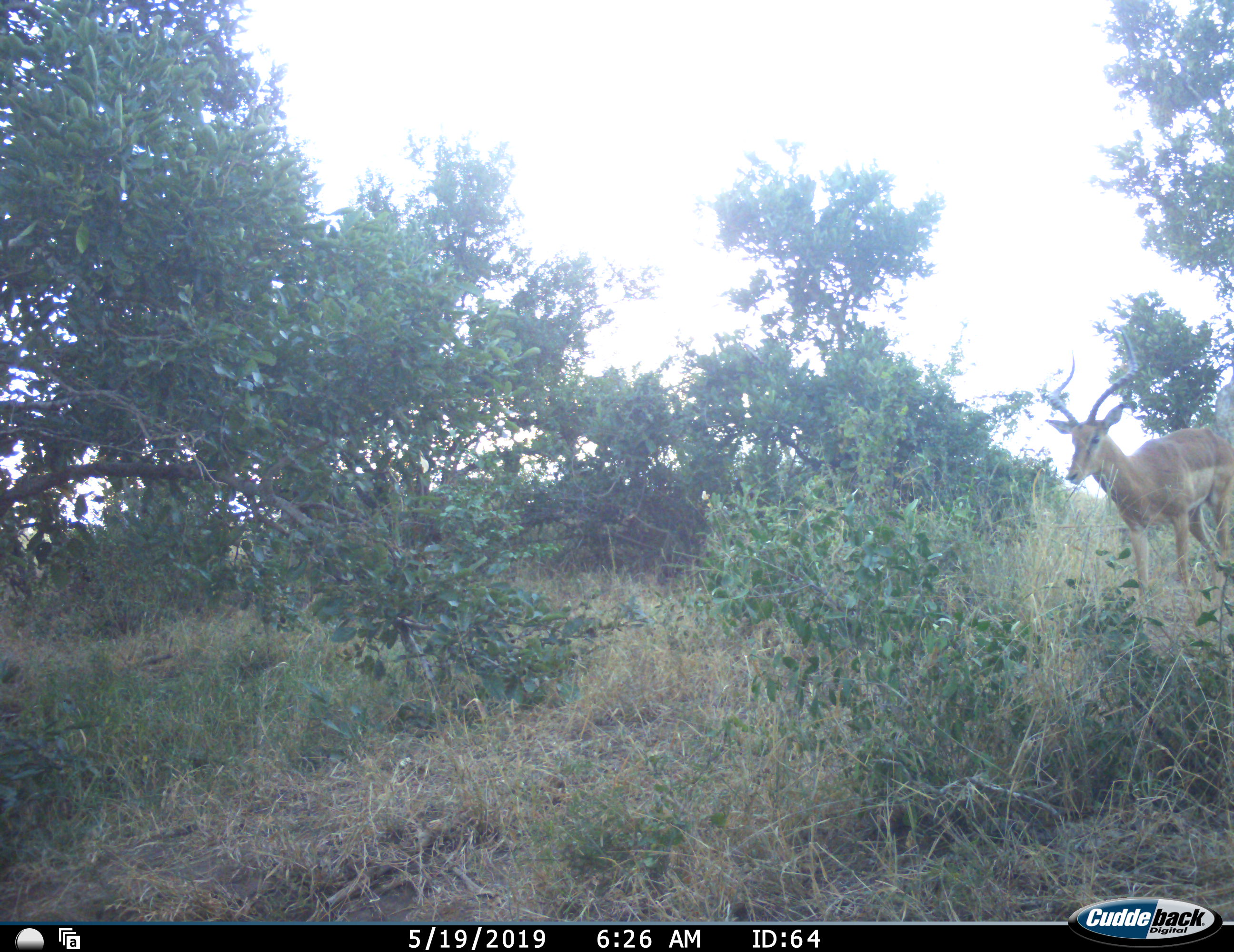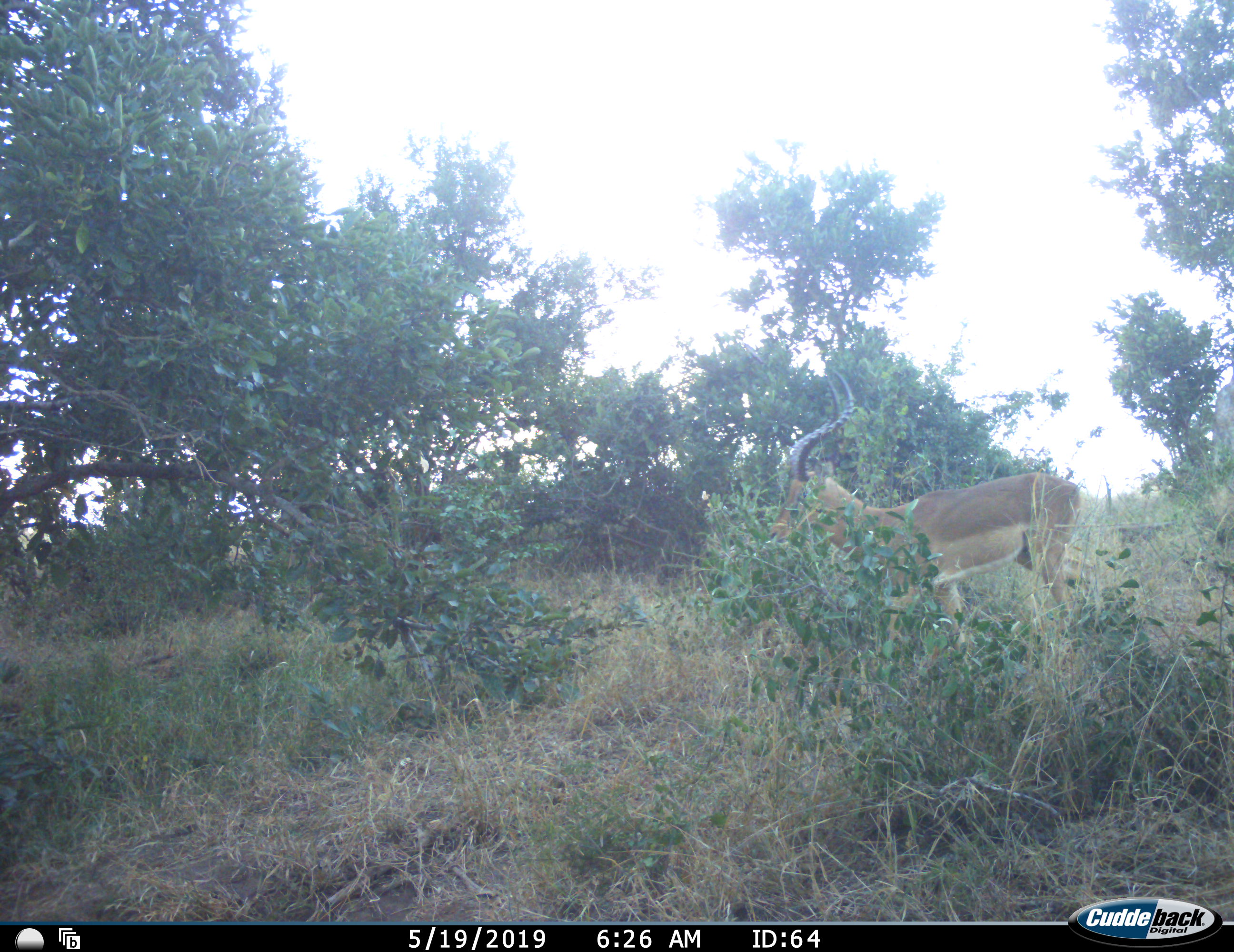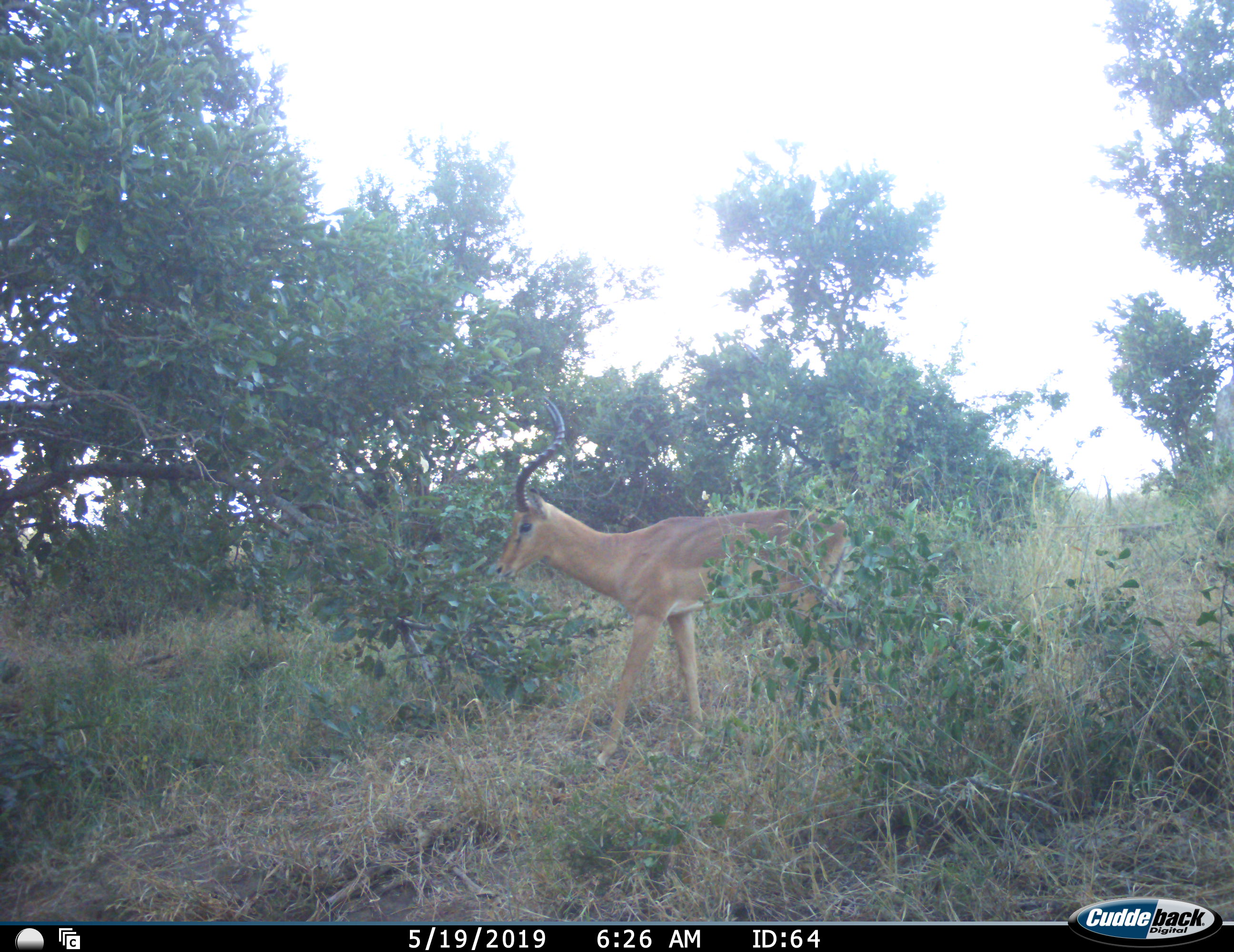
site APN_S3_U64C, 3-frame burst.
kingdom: Animalia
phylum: Chordata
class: Mammalia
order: Artiodactyla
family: Bovidae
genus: Aepyceros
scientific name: Aepyceros melampus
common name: impala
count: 1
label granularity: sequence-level